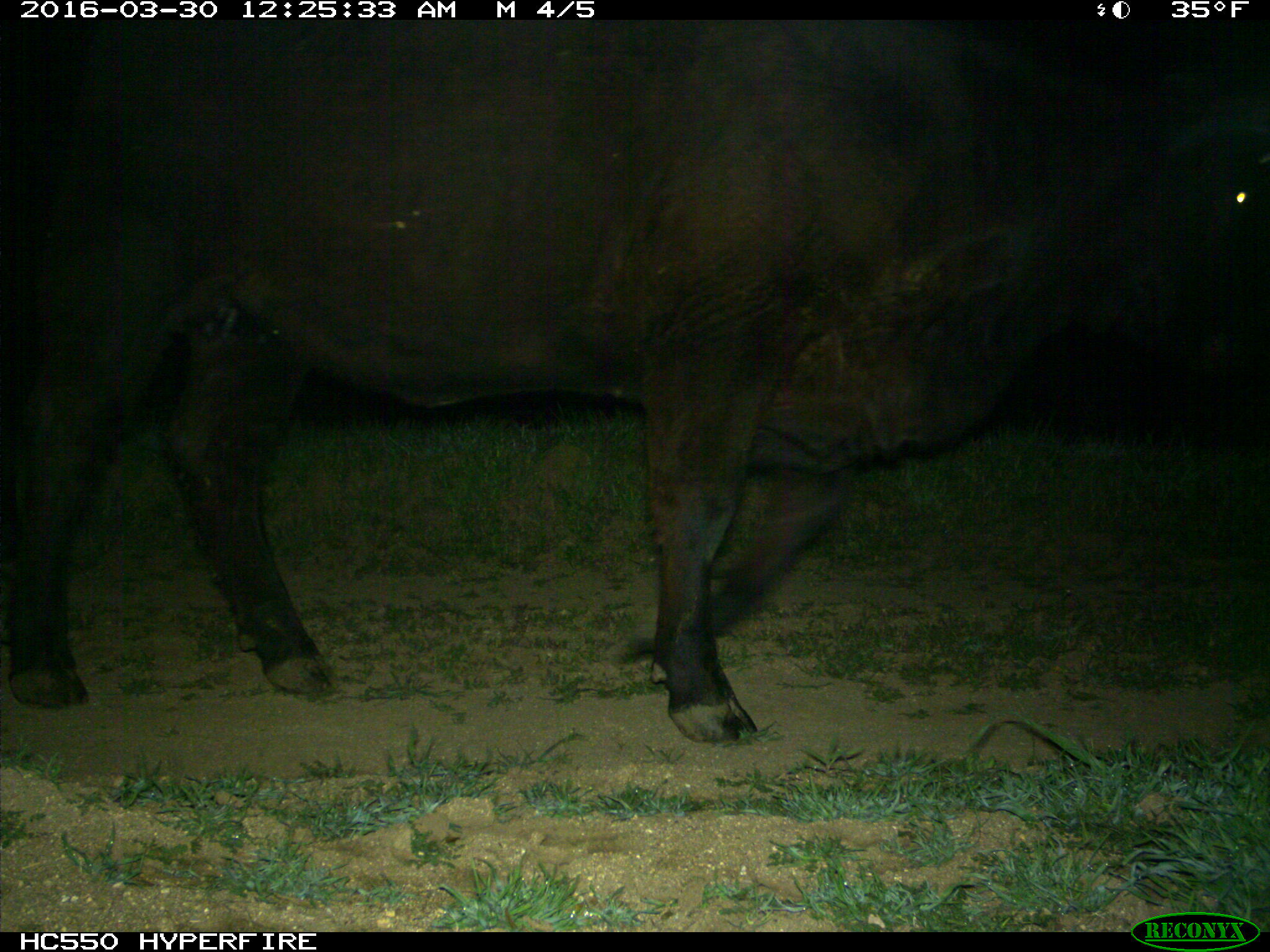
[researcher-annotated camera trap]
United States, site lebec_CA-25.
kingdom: Animalia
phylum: Chordata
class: Mammalia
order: Artiodactyla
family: Bovidae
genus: Bos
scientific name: Bos taurus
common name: domestic cow